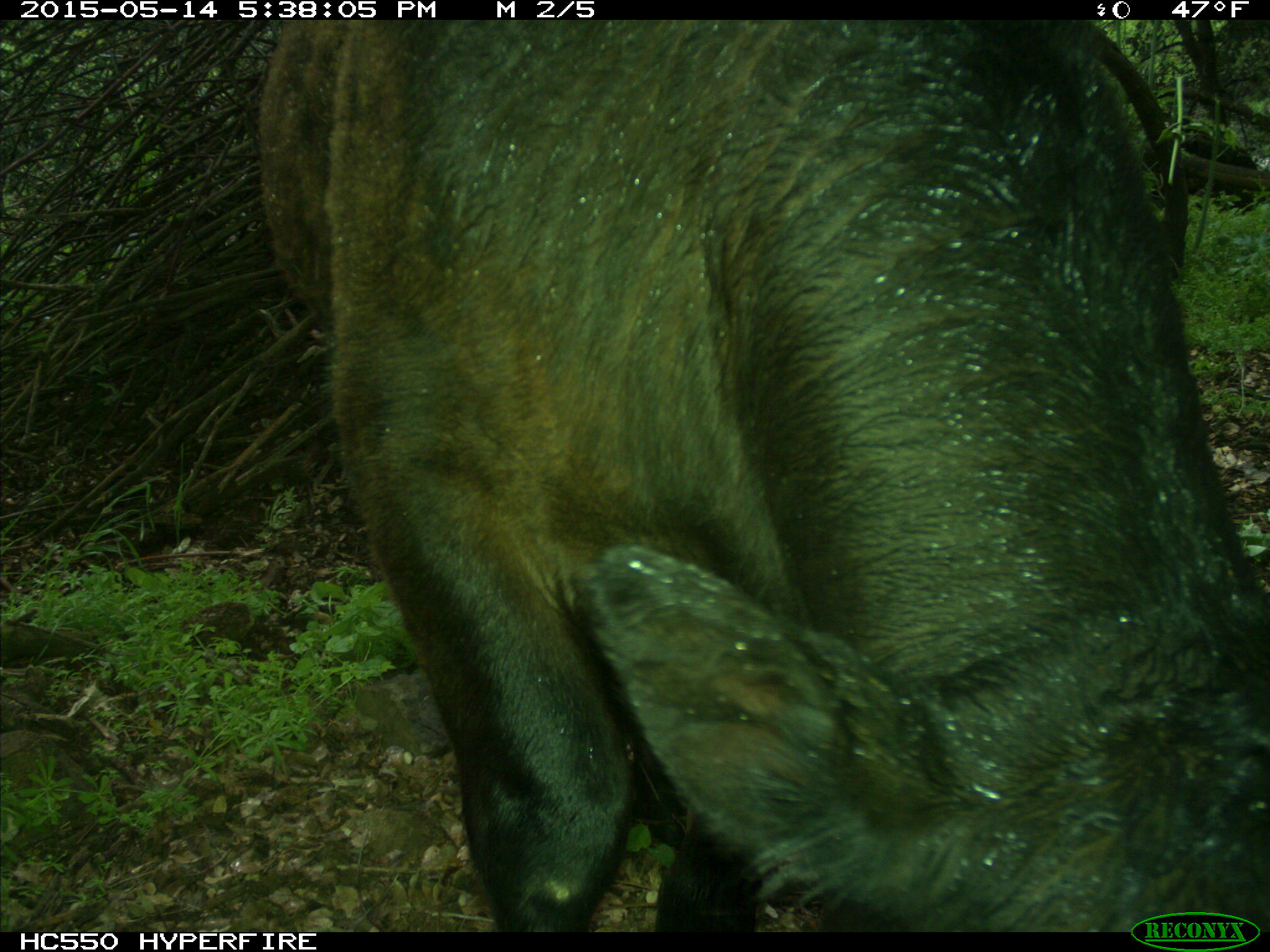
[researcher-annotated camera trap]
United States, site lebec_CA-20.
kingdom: Animalia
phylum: Chordata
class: Mammalia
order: Artiodactyla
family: Bovidae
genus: Bos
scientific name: Bos taurus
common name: domestic cow